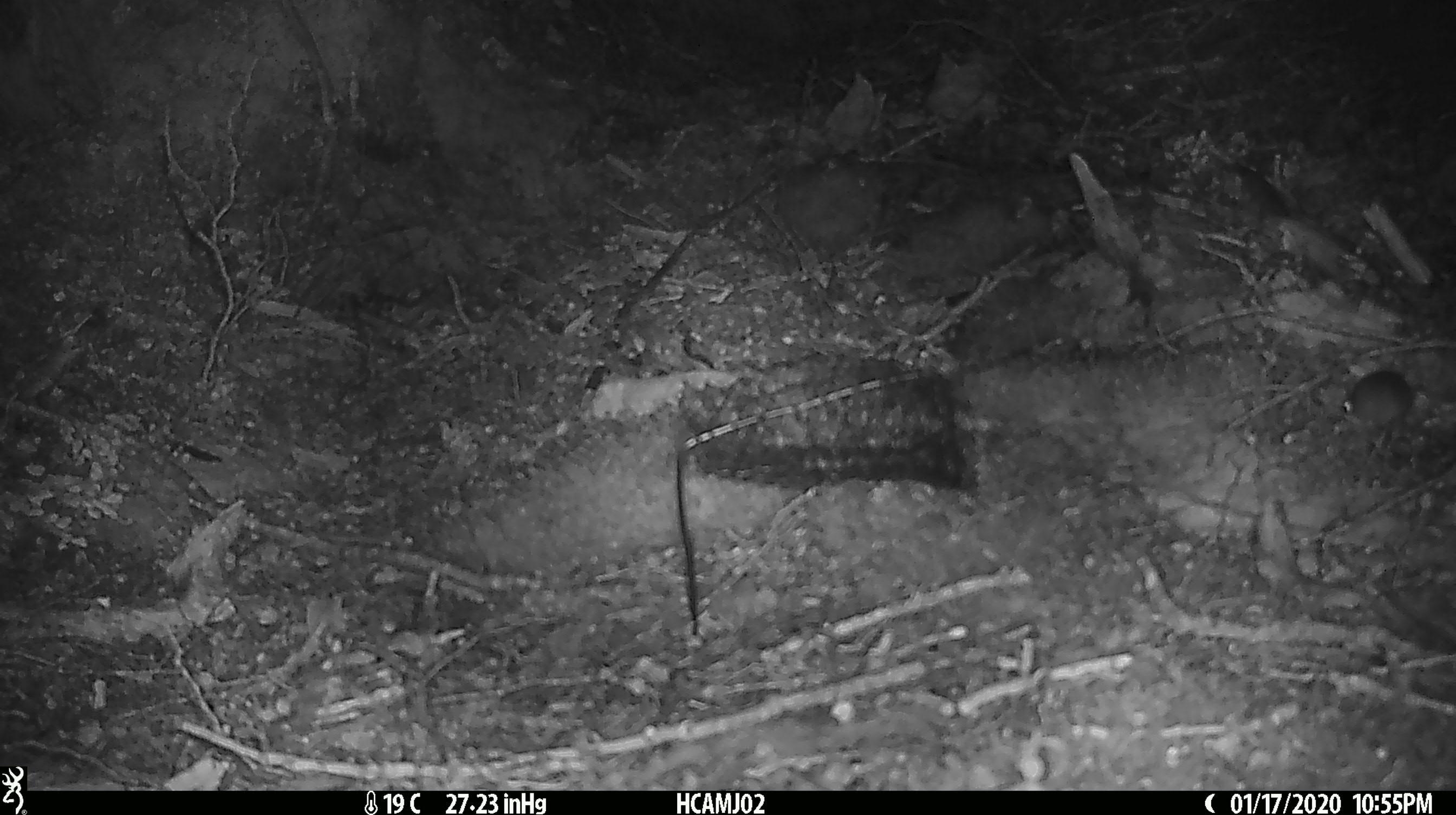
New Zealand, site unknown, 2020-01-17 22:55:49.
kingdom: Animalia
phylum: Chordata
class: Mammalia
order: Rodentia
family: Muridae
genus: Mus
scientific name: Mus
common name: mouse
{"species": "mouse (Mus)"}